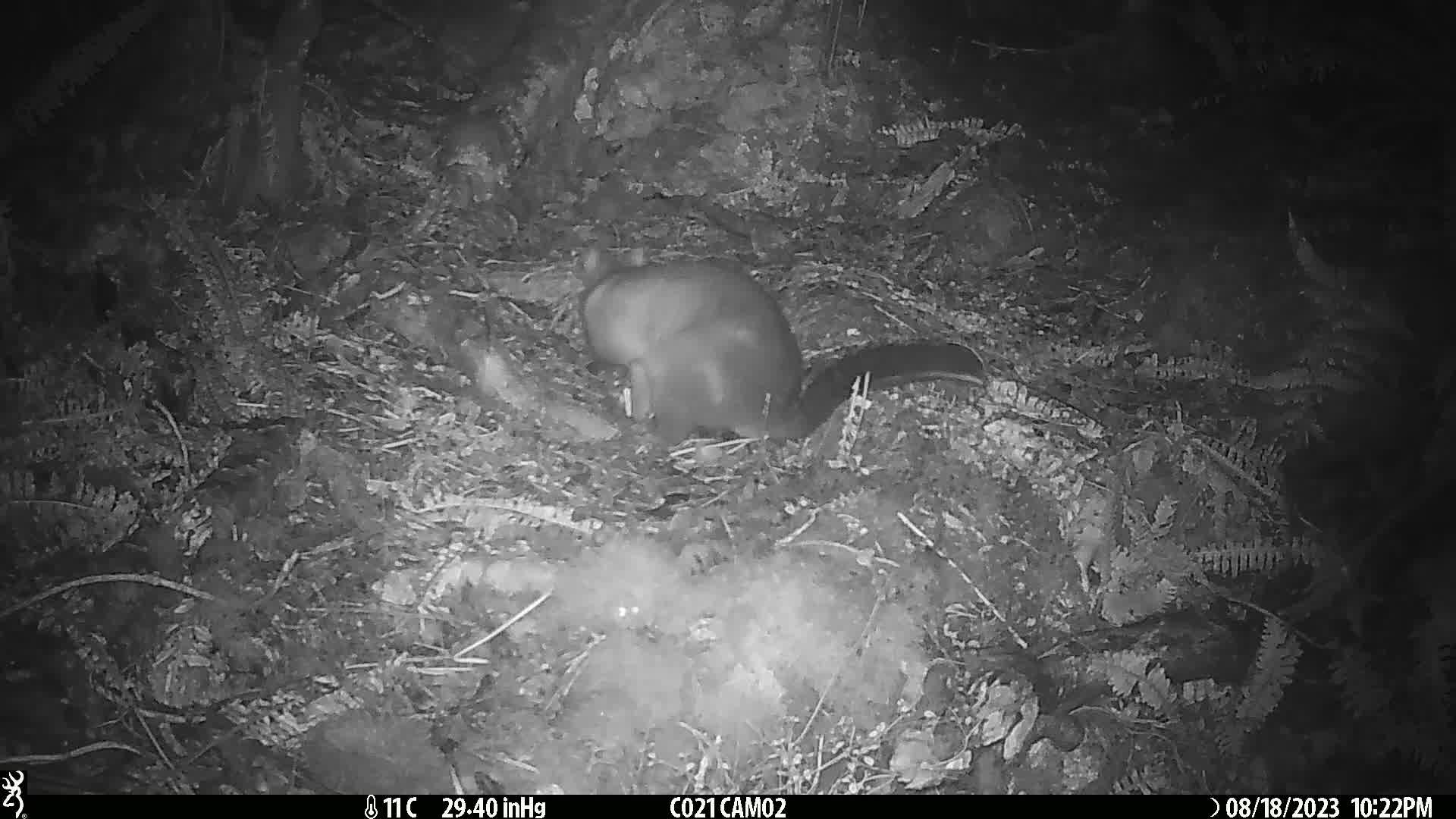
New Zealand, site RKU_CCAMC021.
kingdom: Animalia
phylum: Chordata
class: Mammalia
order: Diprotodontia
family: Phalangeridae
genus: Trichosurus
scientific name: Trichosurus vulpecula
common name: common brushtail possum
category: possum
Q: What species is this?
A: Possum (common brushtail possum) (Trichosurus vulpecula).